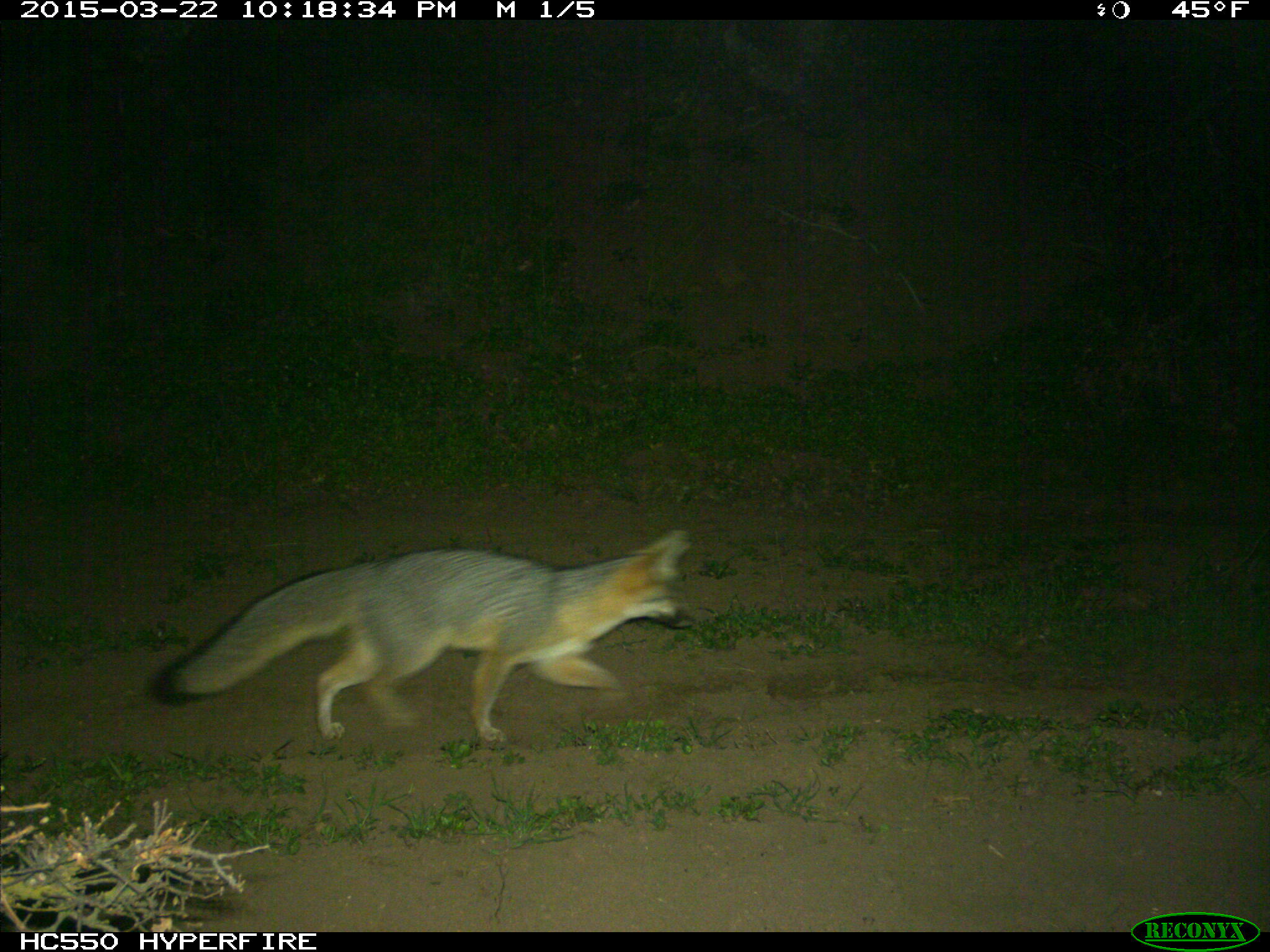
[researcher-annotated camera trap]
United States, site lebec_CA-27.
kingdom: Animalia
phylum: Chordata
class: Mammalia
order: Carnivora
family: Canidae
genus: Urocyon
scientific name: Urocyon cinereoargenteus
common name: gray fox